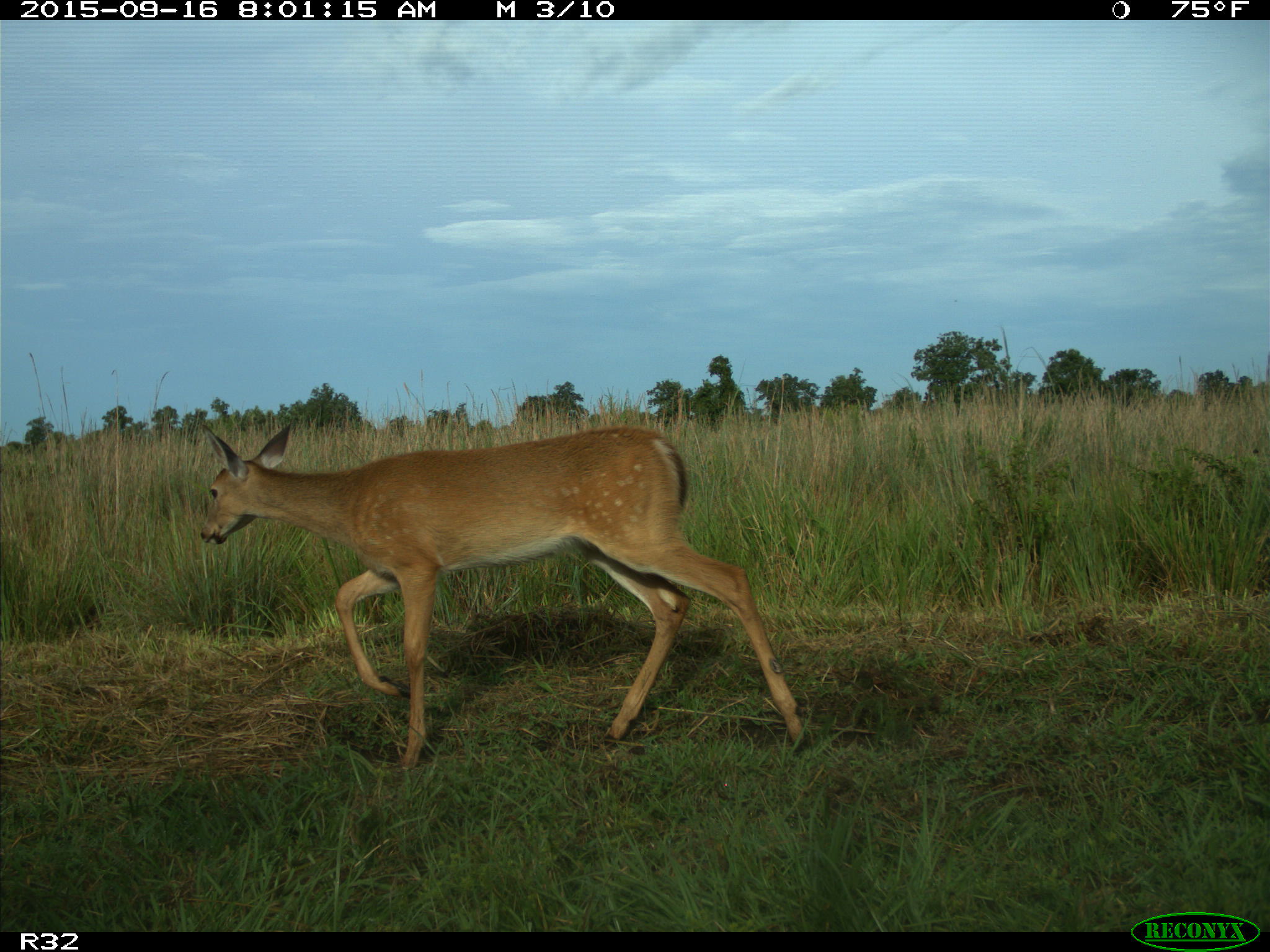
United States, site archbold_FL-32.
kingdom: Animalia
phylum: Chordata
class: Mammalia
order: Artiodactyla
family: Cervidae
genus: Odocoileus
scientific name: Odocoileus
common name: deer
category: unidentified deer